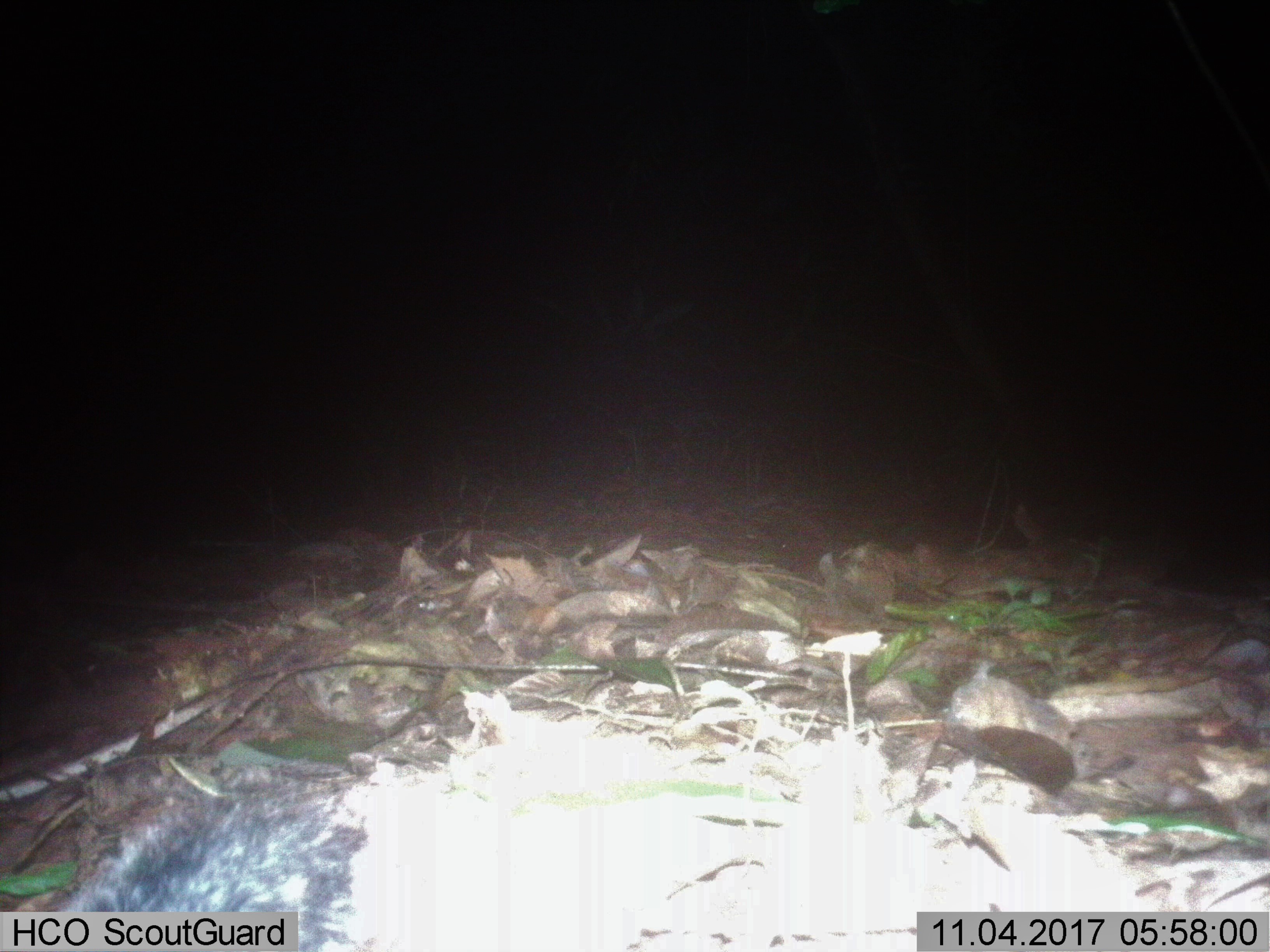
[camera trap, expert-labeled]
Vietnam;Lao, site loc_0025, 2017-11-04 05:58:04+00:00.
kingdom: Animalia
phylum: Chordata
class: Mammalia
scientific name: Mammalia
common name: mammal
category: unidentified small mammal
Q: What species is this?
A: Unidentified small mammal (mammal) (Mammalia).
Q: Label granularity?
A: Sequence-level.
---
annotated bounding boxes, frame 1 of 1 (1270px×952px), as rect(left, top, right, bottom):
unidentified small mammal: rect(53, 757, 366, 951)